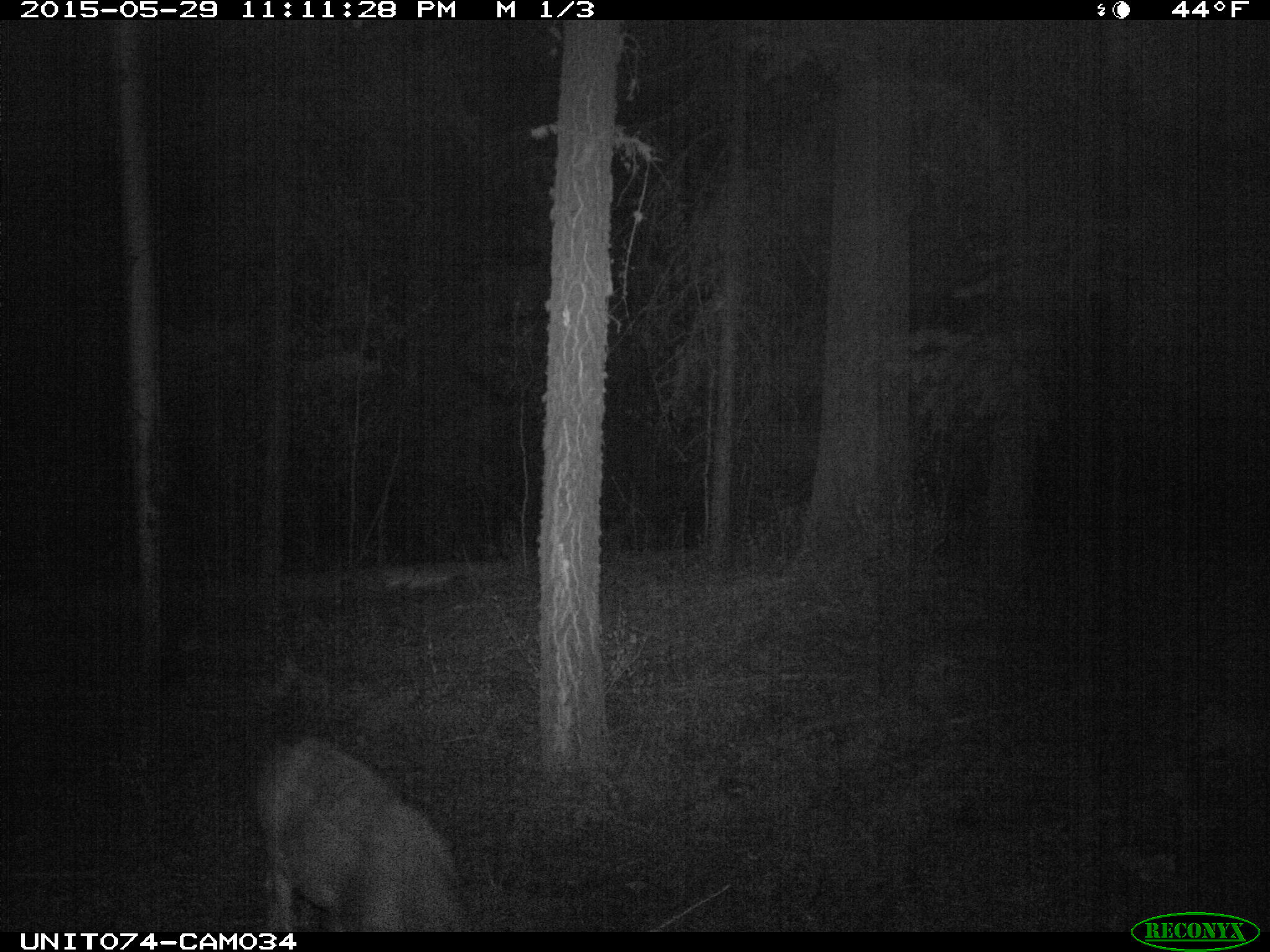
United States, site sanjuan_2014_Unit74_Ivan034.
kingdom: Animalia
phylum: Chordata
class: Mammalia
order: Artiodactyla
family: Cervidae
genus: Odocoileus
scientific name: Odocoileus hemionus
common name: mule deer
Odocoileus hemionus (mule deer).